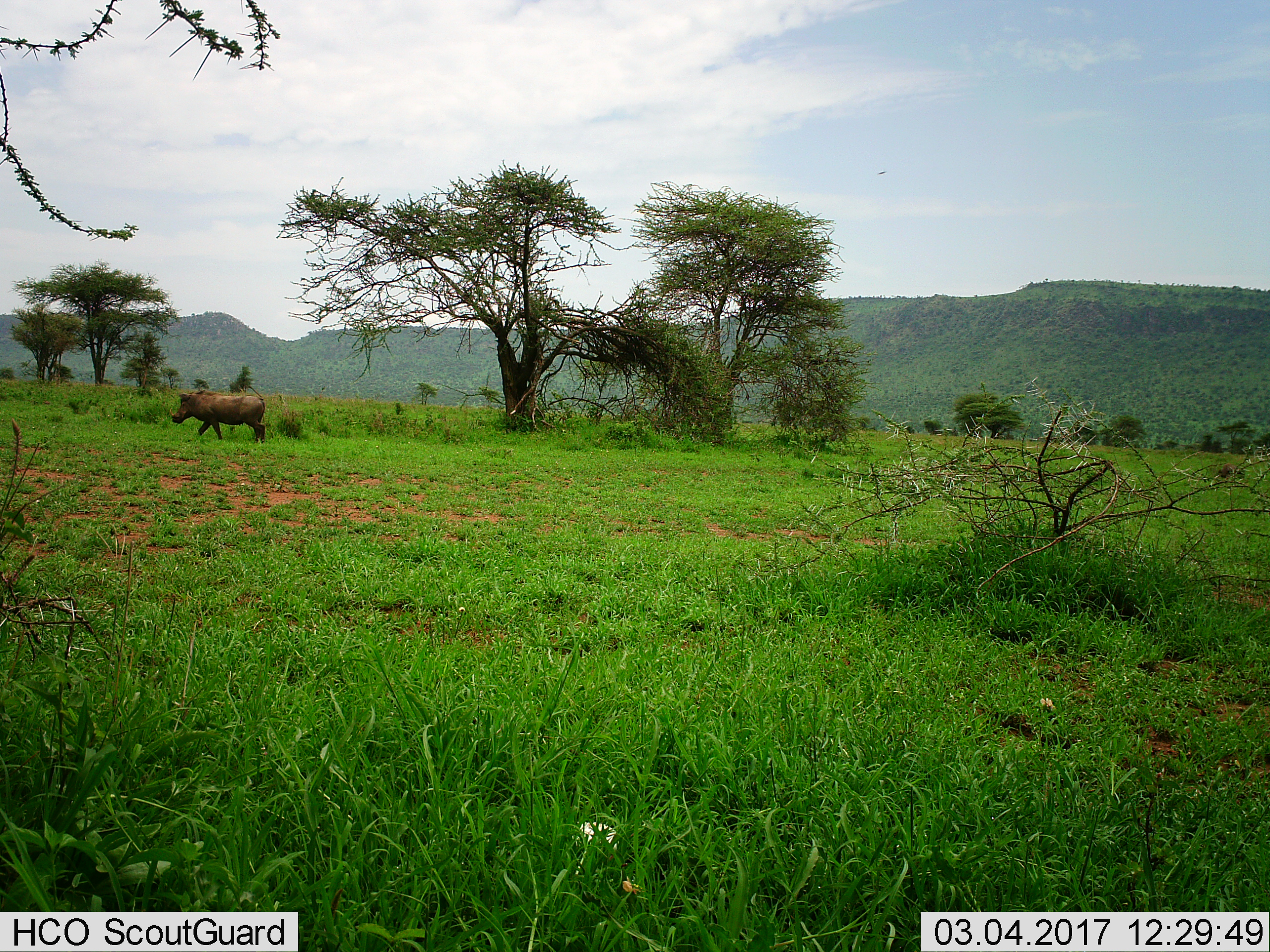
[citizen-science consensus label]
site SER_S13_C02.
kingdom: Animalia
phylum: Chordata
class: Mammalia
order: Artiodactyla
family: Suidae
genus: Phacochoerus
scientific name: Phacochoerus africanus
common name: warthog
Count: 1.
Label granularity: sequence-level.